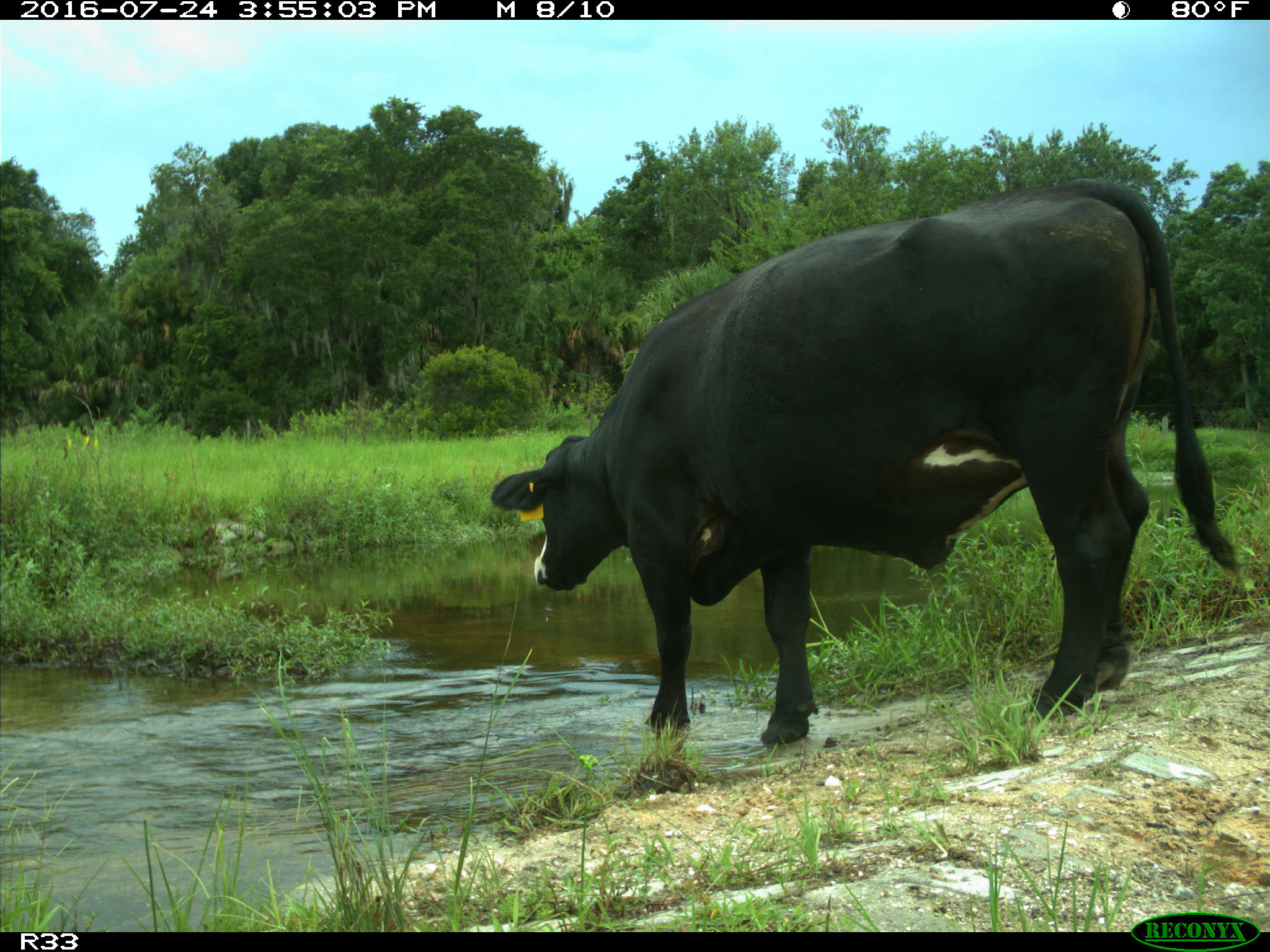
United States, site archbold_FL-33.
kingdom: Animalia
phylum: Chordata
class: Mammalia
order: Artiodactyla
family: Bovidae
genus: Bos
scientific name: Bos taurus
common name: domestic cow